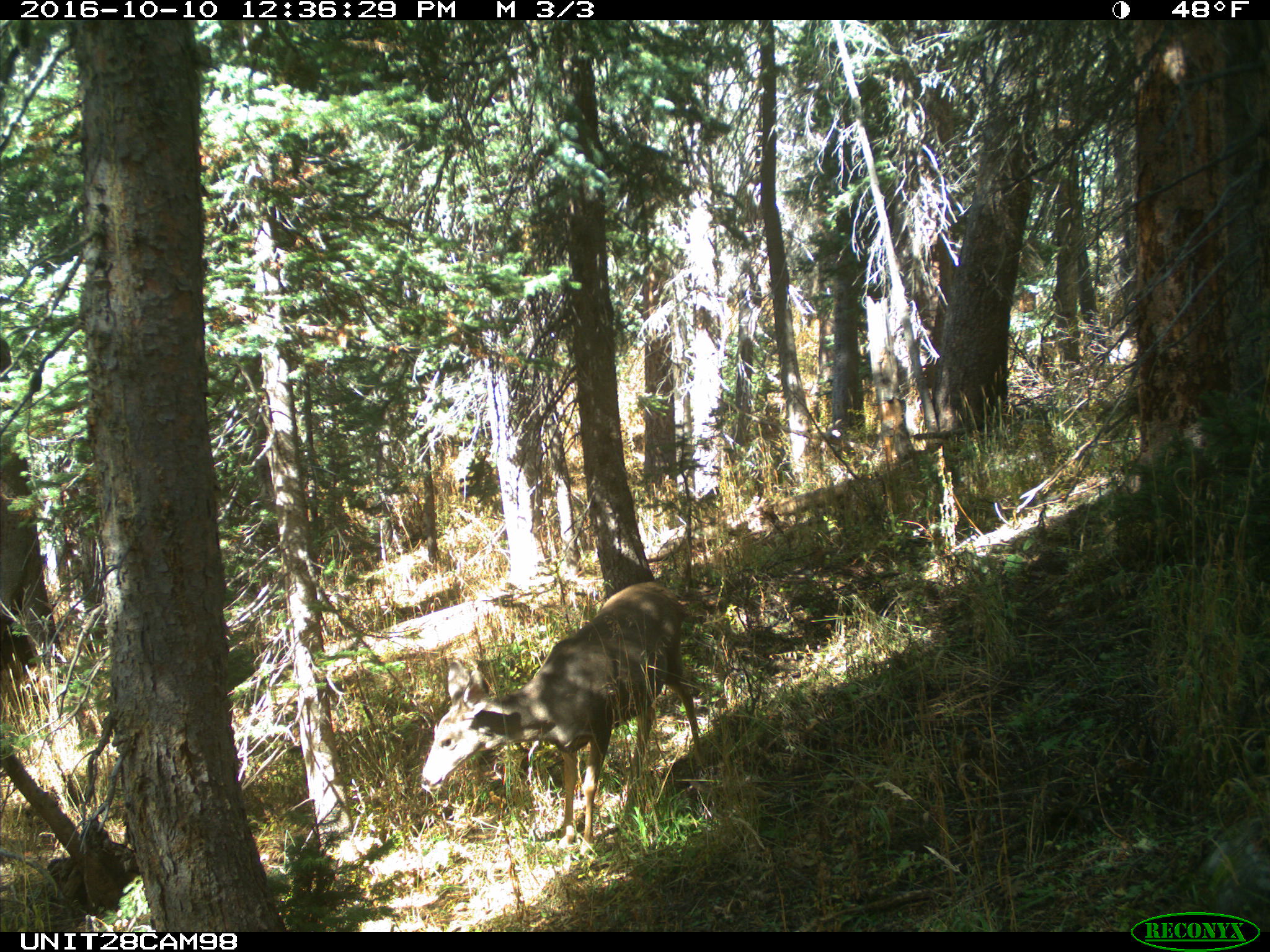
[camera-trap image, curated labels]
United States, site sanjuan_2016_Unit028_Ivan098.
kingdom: Animalia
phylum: Chordata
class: Mammalia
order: Artiodactyla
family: Cervidae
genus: Odocoileus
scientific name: Odocoileus hemionus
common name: mule deer